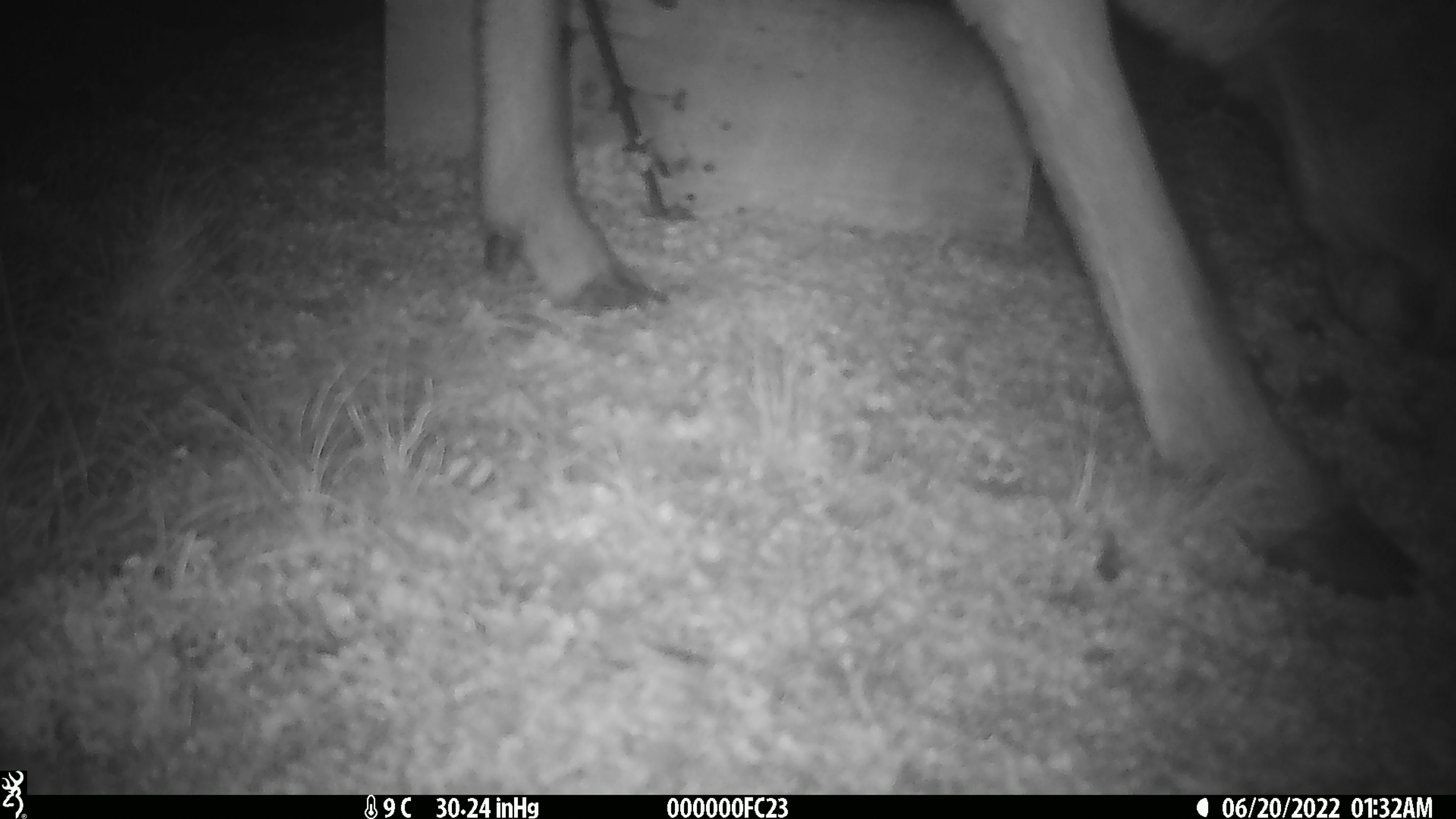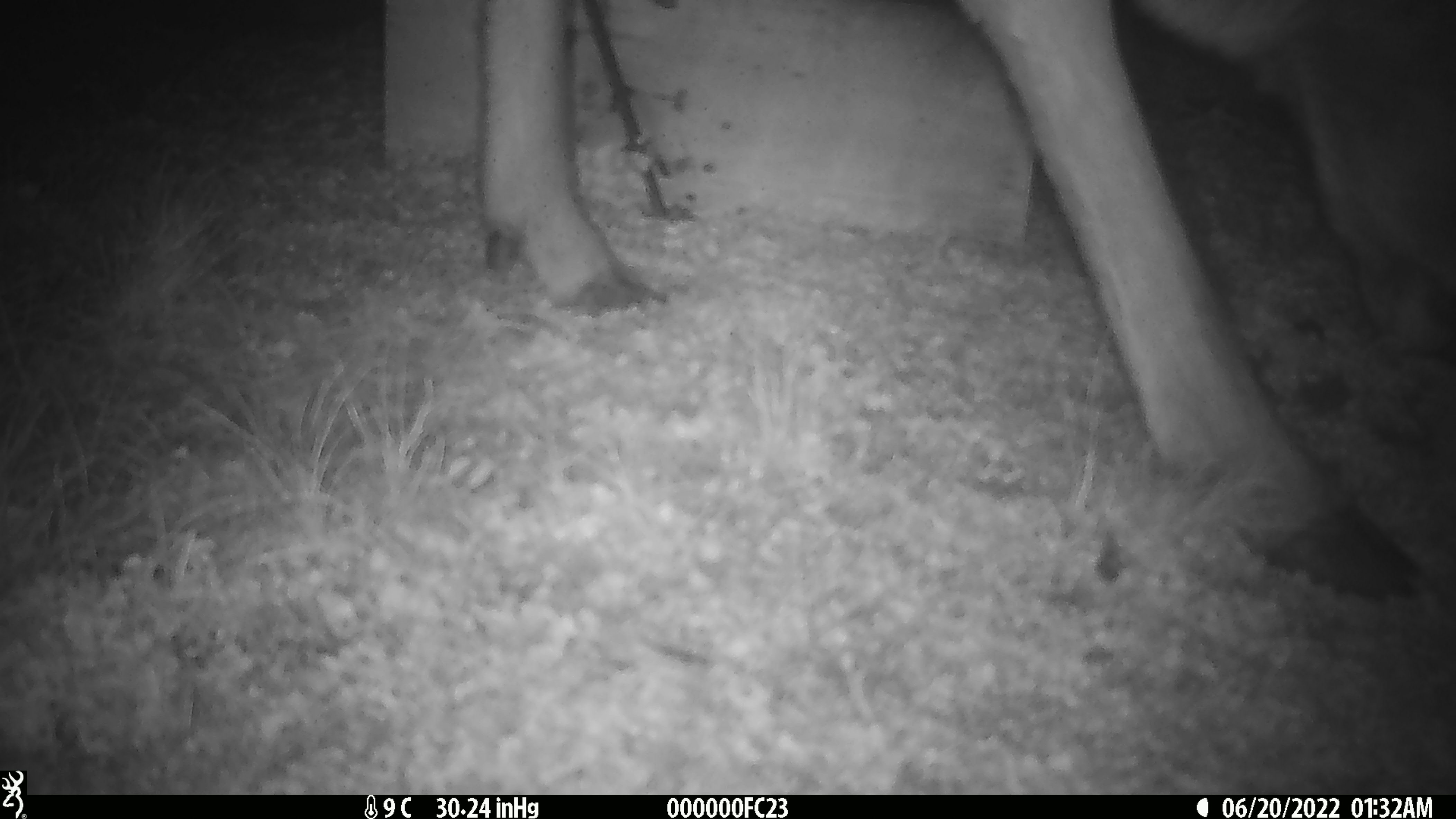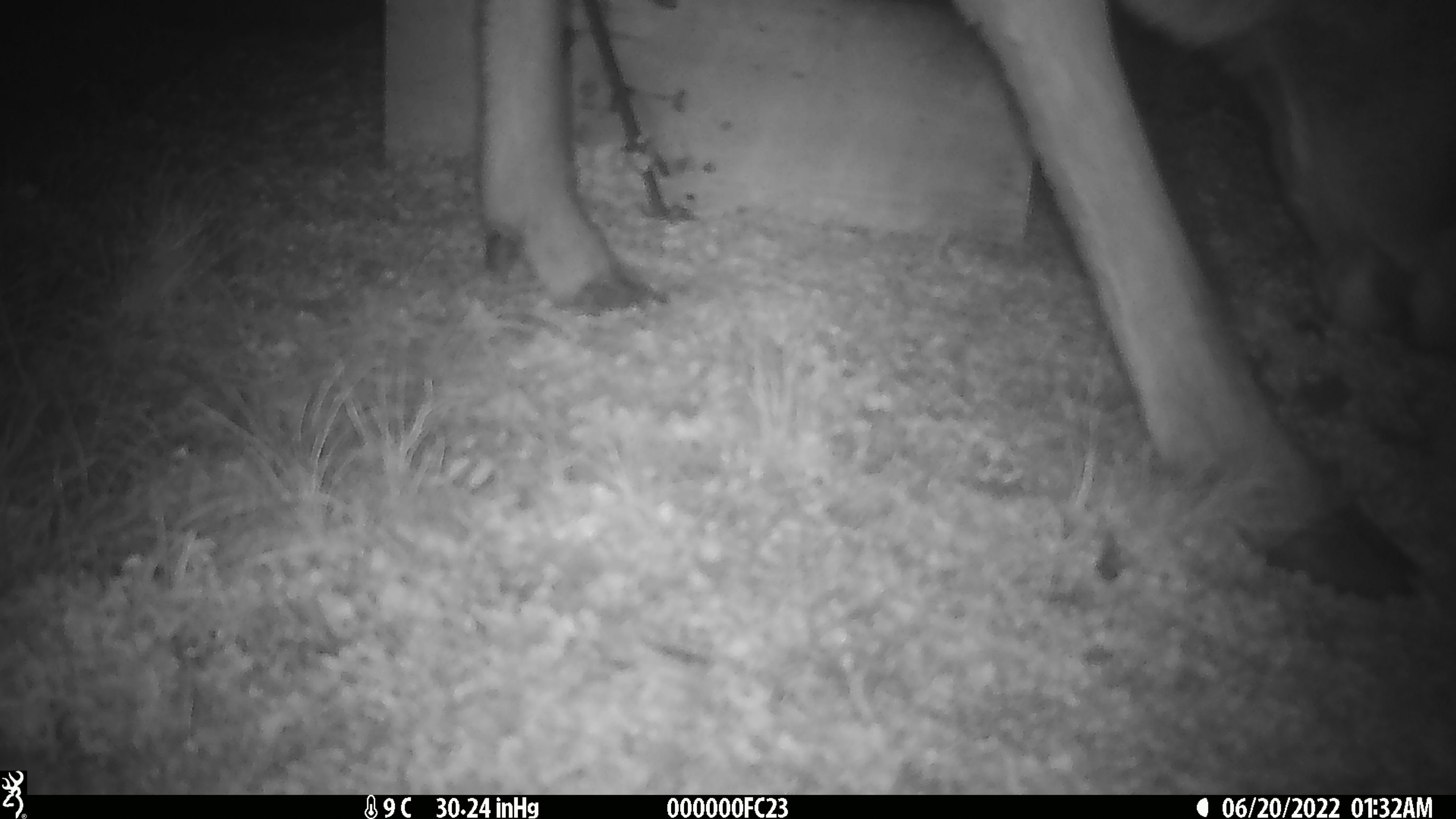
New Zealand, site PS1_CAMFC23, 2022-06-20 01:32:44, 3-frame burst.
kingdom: Animalia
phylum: Chordata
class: Mammalia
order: Artiodactyla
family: Cervidae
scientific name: Cervidae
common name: deer